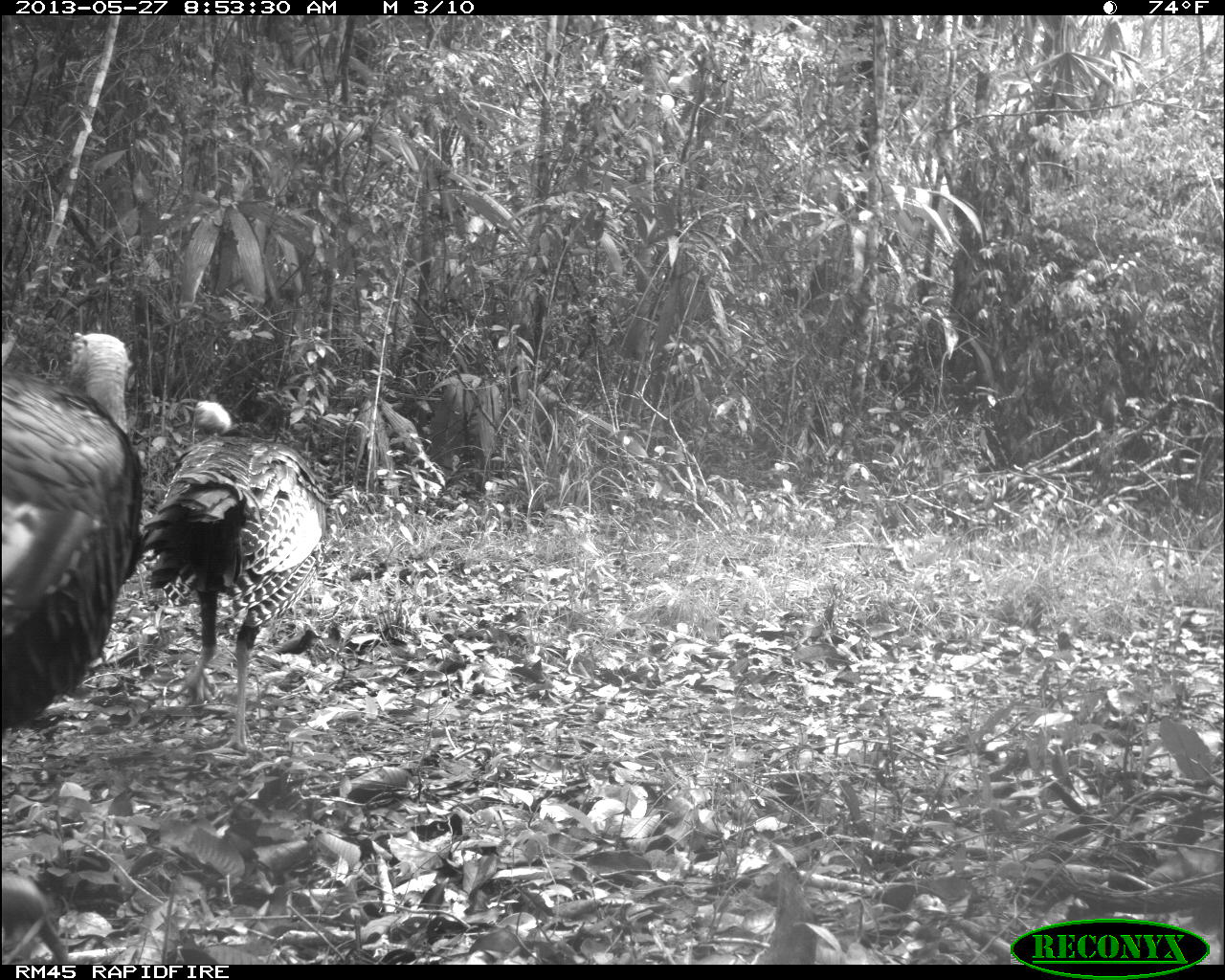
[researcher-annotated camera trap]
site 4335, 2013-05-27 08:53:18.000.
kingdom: Animalia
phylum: Chordata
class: Aves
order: Galliformes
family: Phasianidae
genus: Meleagris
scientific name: Meleagris ocellata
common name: ocellated turkey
Meleagris ocellata (ocellated turkey), count 2.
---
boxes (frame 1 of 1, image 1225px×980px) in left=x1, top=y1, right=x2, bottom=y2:
meleagris ocellata: left=141, top=398, right=327, bottom=754; left=0, top=328, right=143, bottom=727; left=3, top=872, right=80, bottom=964